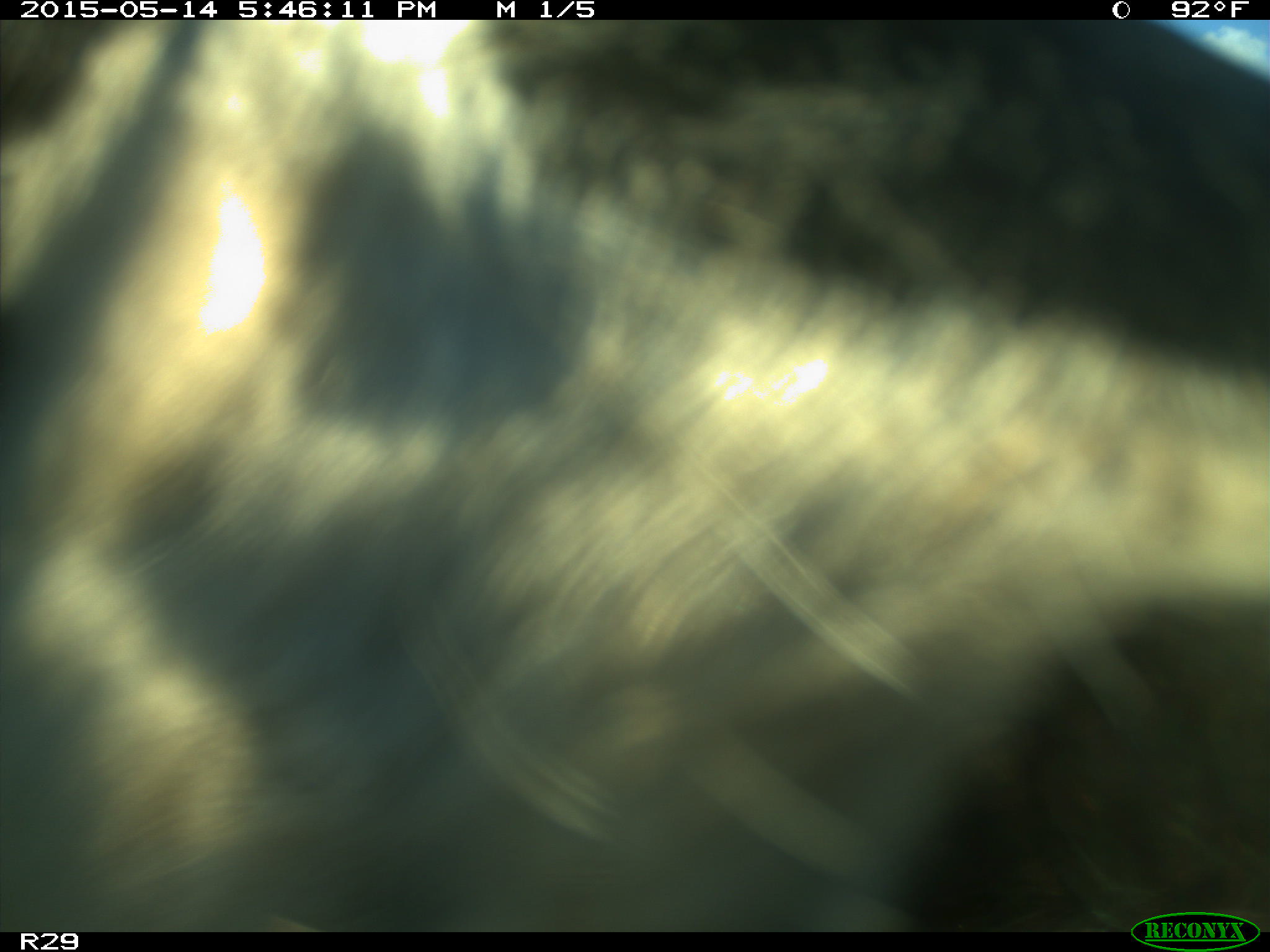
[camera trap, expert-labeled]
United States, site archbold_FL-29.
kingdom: Animalia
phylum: Chordata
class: Mammalia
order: Artiodactyla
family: Bovidae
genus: Bos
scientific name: Bos taurus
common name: domestic cow